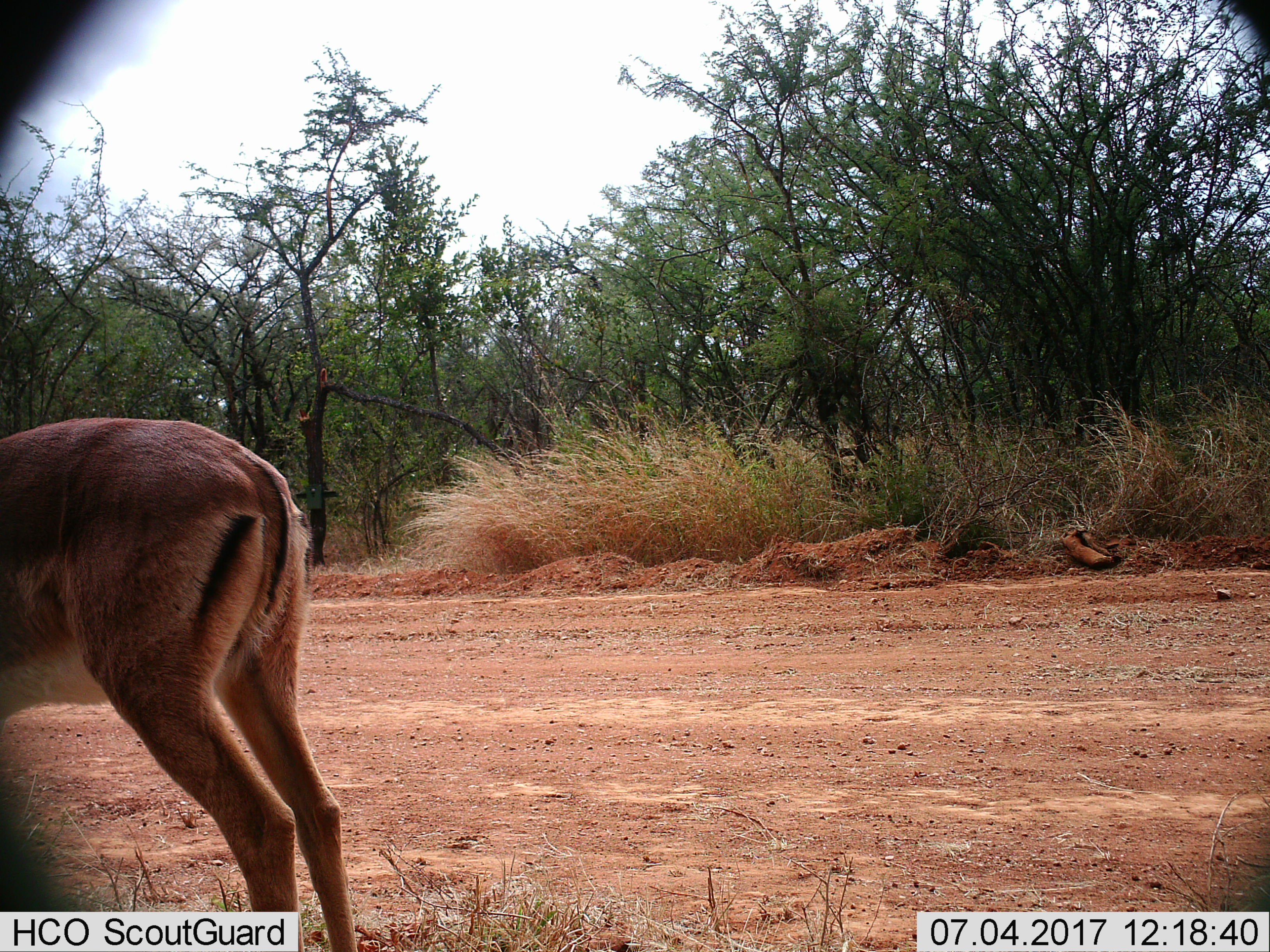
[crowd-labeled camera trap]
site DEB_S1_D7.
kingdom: Animalia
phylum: Chordata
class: Mammalia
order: Artiodactyla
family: Bovidae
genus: Aepyceros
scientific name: Aepyceros melampus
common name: impala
Impala (Aepyceros melampus), count 1. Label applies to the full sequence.